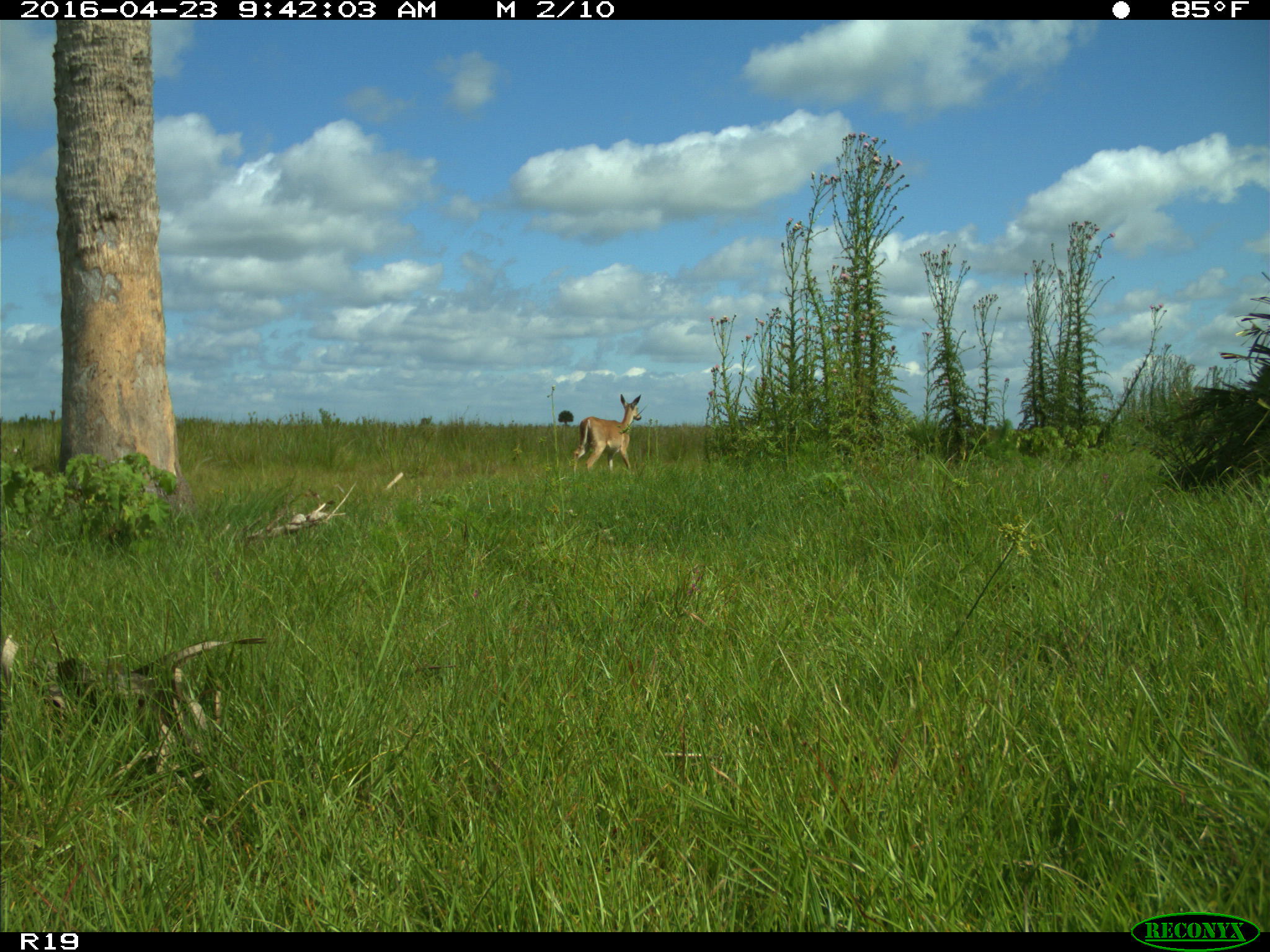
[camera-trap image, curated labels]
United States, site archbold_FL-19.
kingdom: Animalia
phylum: Chordata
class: Mammalia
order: Artiodactyla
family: Cervidae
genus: Odocoileus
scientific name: Odocoileus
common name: deer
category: unidentified deer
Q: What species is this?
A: Unidentified deer (deer) (Odocoileus).